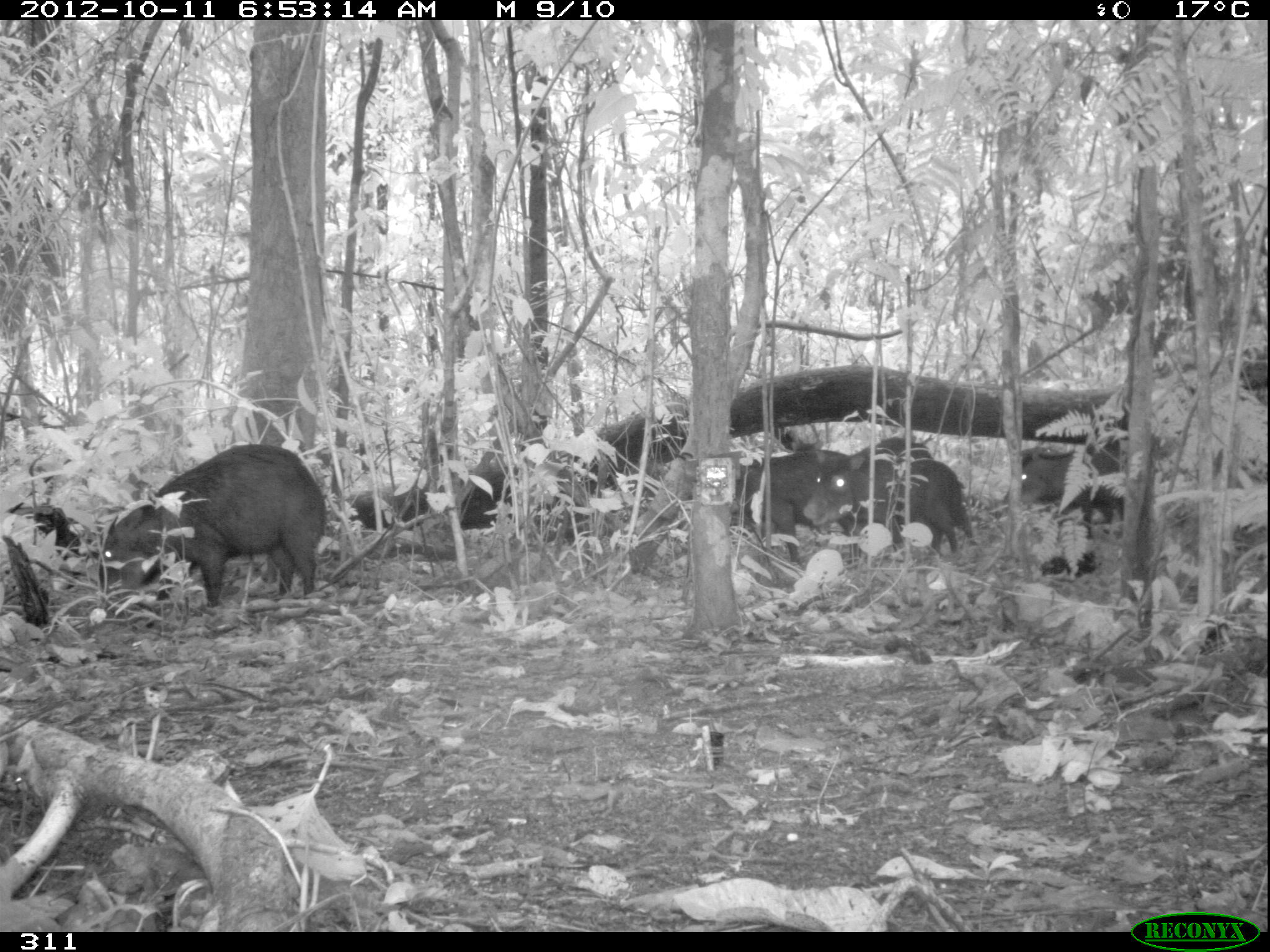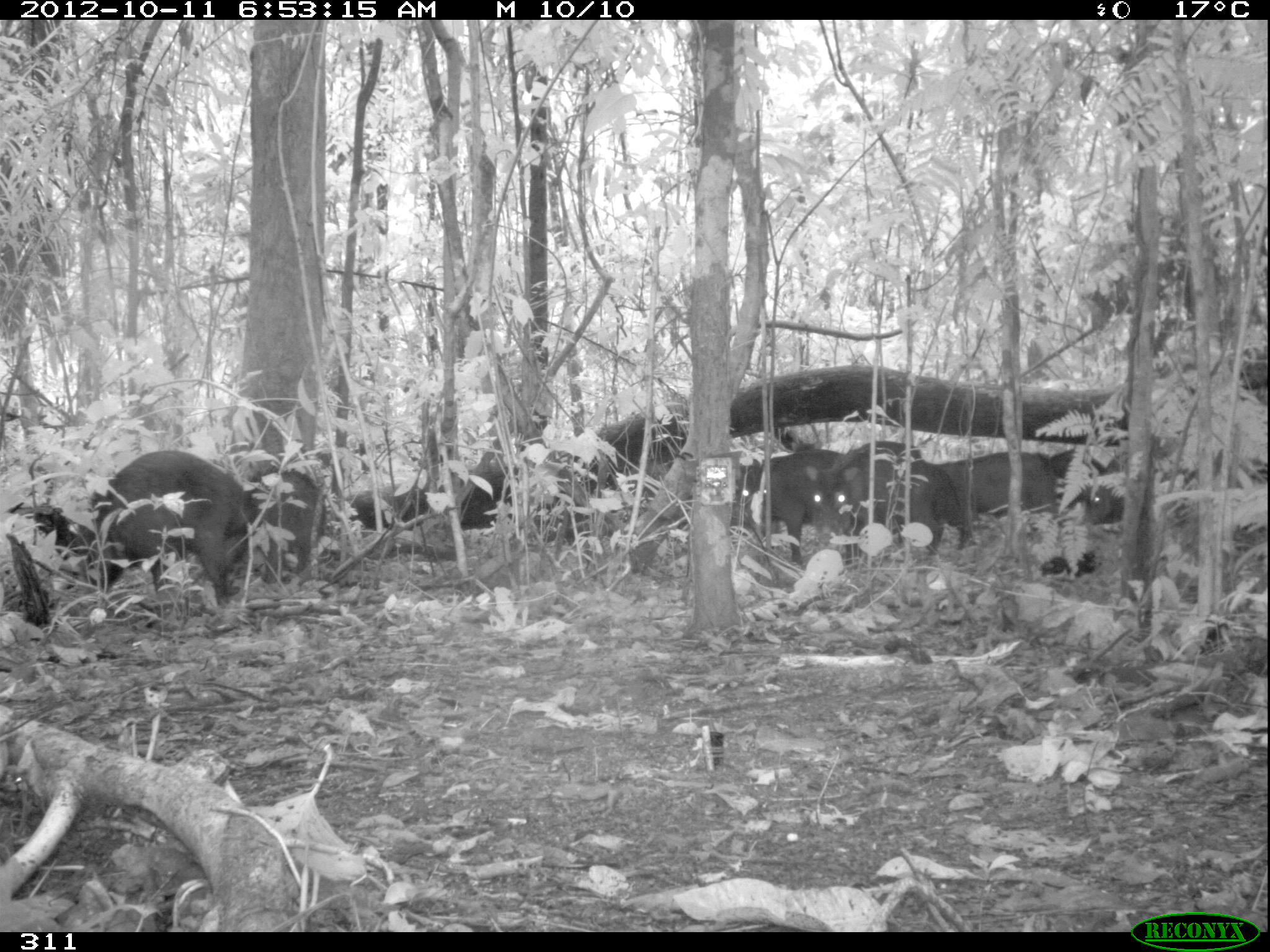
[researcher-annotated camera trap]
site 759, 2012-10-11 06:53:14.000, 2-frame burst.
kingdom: Animalia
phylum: Chordata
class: Mammalia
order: Artiodactyla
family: Tayassuidae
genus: Tayassu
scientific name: Tayassu pecari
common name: white-lipped peccary